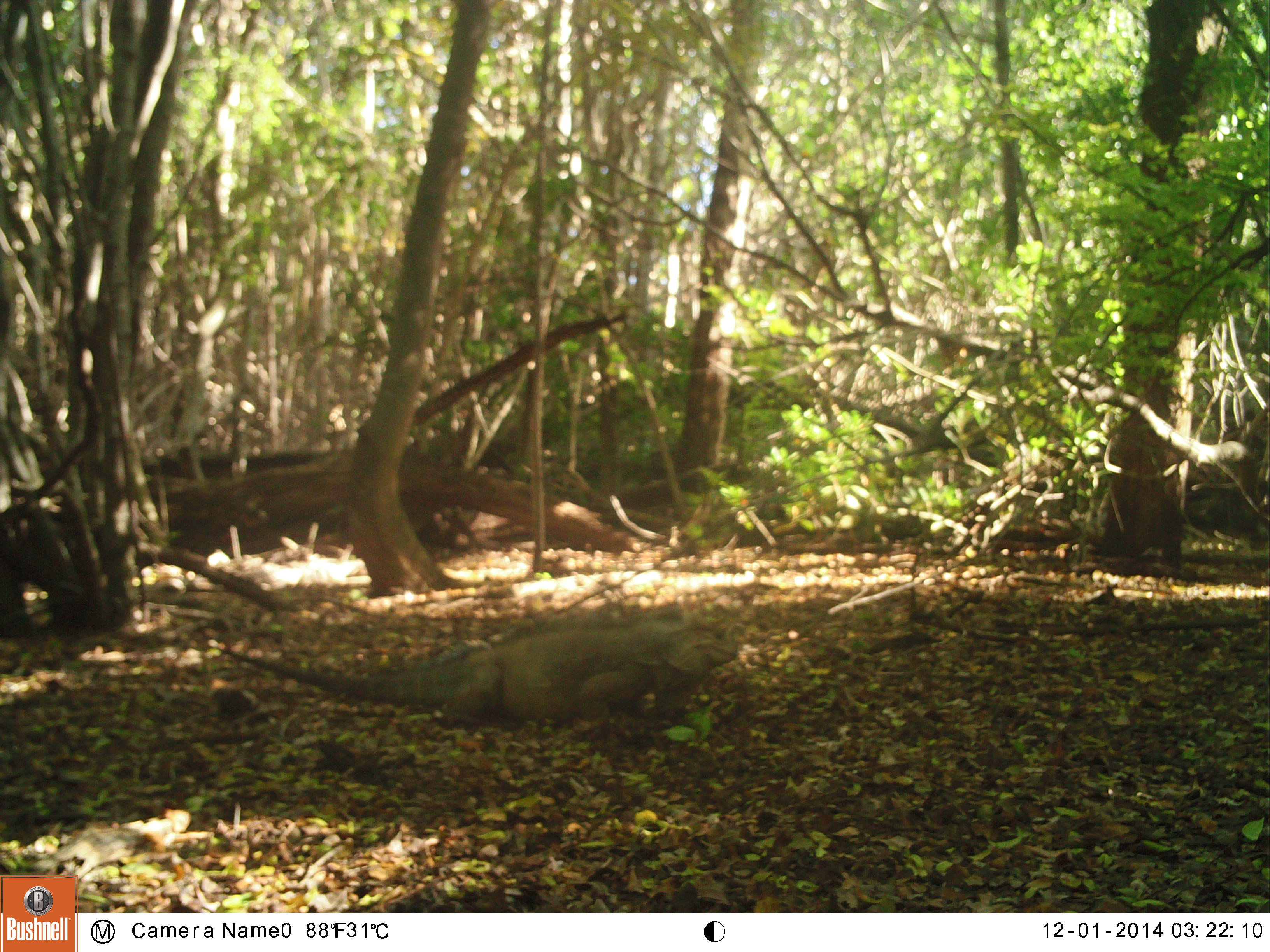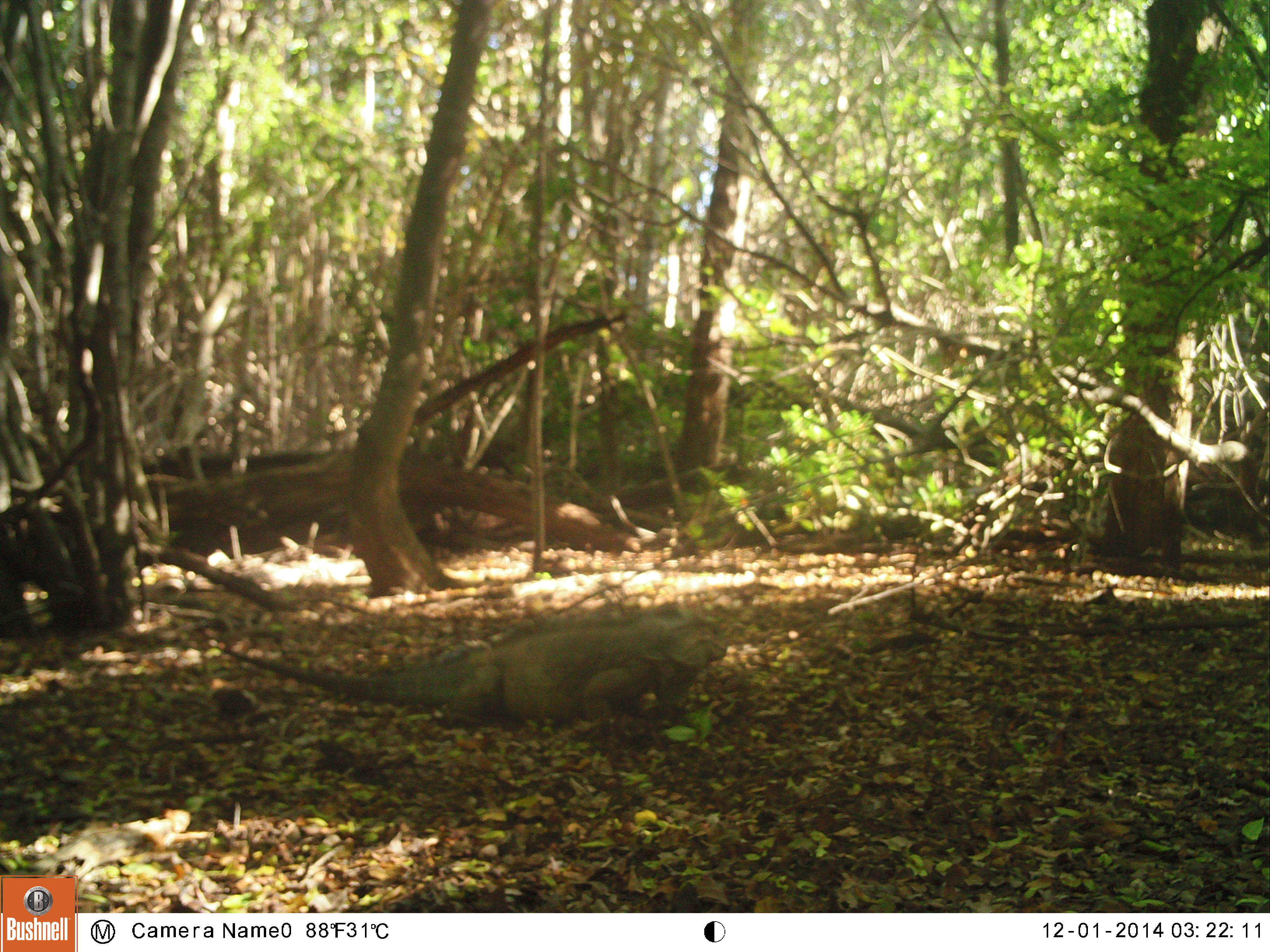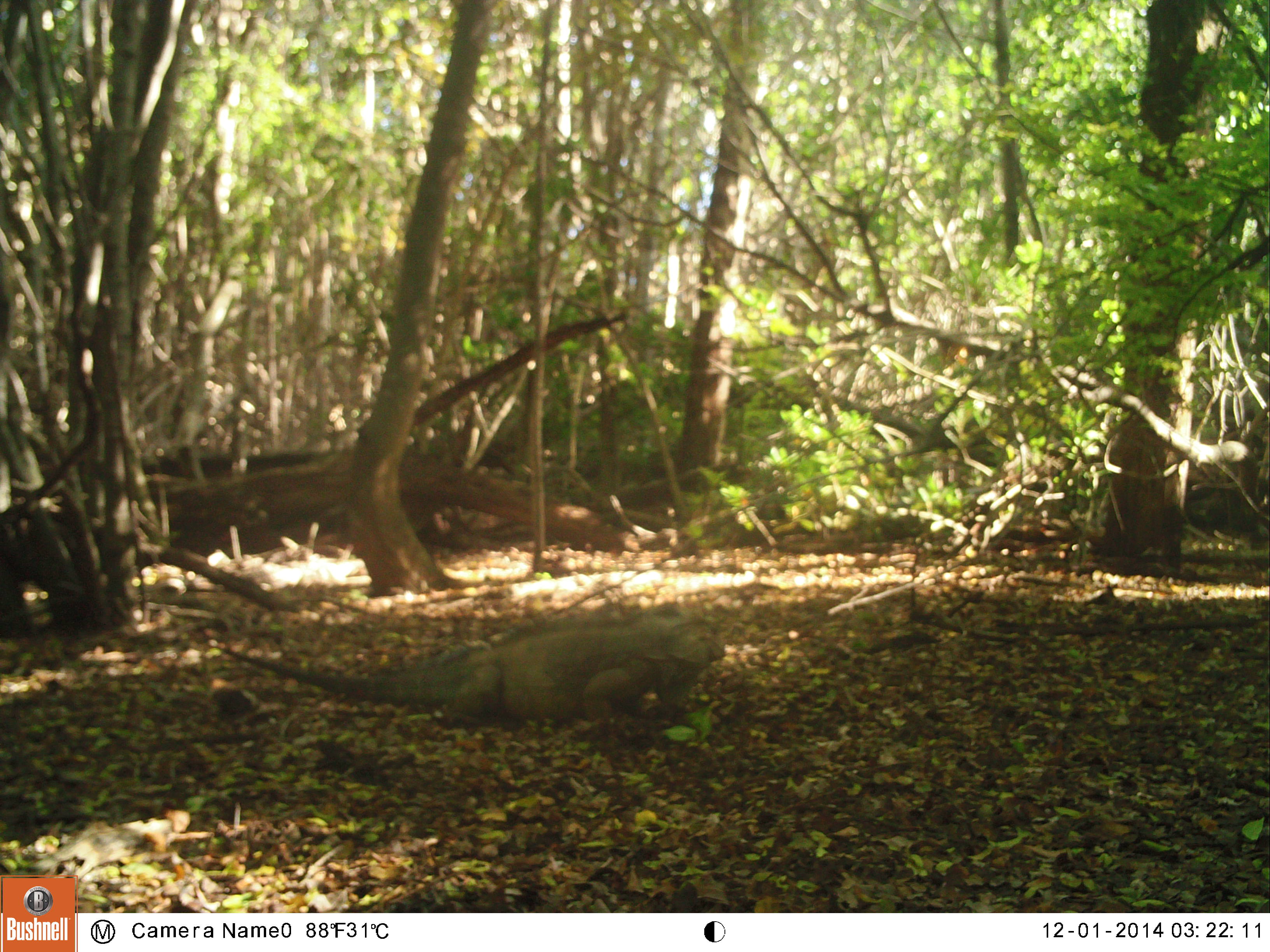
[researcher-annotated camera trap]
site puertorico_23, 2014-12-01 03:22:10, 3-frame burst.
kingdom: Animalia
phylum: Chordata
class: Reptilia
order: Squamata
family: Iguanidae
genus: Iguana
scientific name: Iguana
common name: typical iguanas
Iguana (typical iguanas).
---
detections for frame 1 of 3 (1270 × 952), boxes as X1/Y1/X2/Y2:
iguana: 334/611/742/735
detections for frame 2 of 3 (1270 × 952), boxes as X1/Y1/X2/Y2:
iguana: 356/607/720/736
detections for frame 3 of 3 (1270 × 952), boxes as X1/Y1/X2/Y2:
iguana: 351/607/724/734